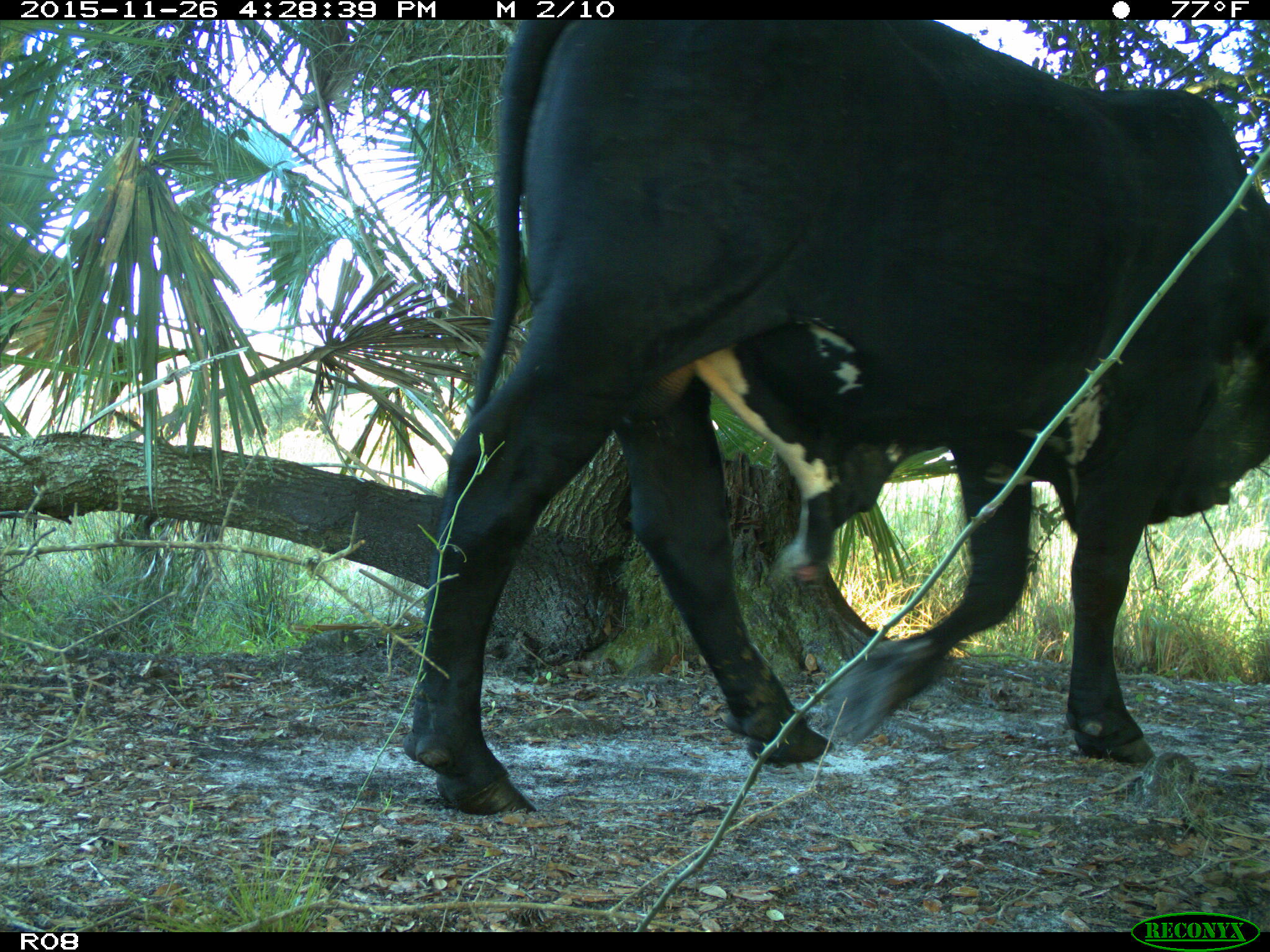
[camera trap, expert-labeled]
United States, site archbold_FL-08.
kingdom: Animalia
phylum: Chordata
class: Mammalia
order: Artiodactyla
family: Bovidae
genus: Bos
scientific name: Bos taurus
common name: domestic cow